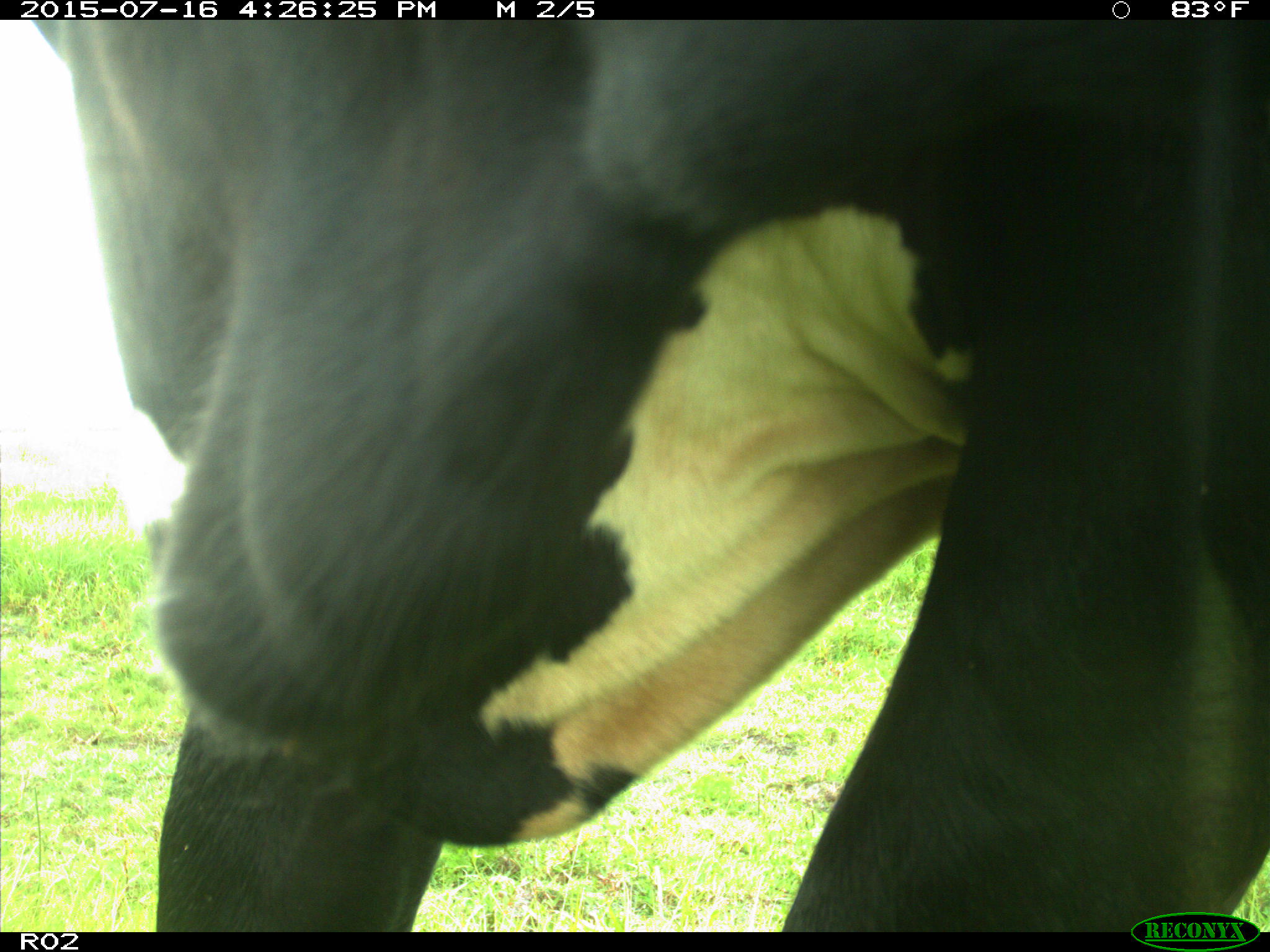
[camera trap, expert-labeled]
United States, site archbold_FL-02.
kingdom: Animalia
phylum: Chordata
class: Mammalia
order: Artiodactyla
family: Bovidae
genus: Bos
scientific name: Bos taurus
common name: domestic cow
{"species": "Bos taurus (domestic cow)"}